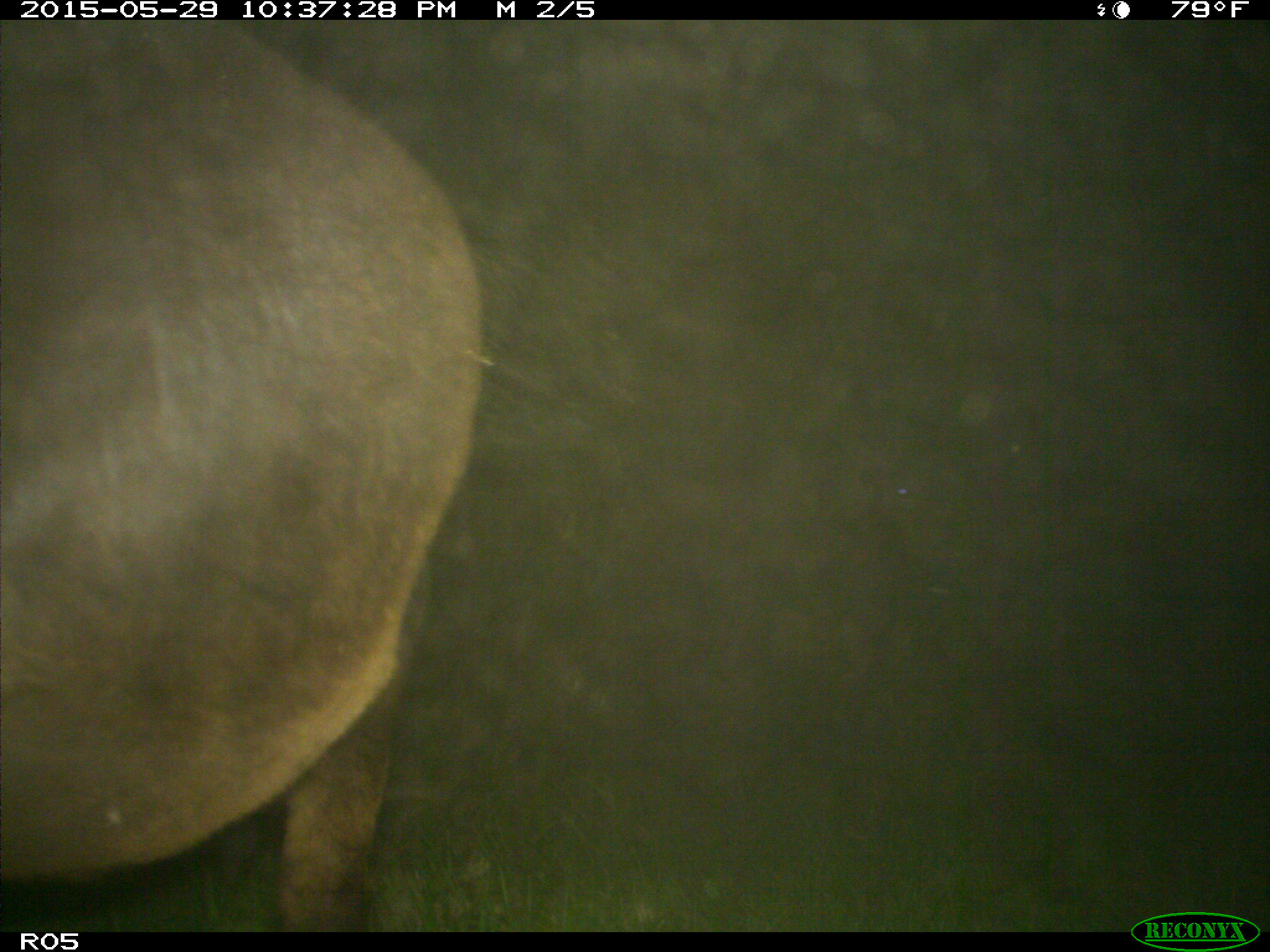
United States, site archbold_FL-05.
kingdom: Animalia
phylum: Chordata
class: Mammalia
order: Artiodactyla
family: Bovidae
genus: Bos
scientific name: Bos taurus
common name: domestic cow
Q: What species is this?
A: Bos taurus (domestic cow).